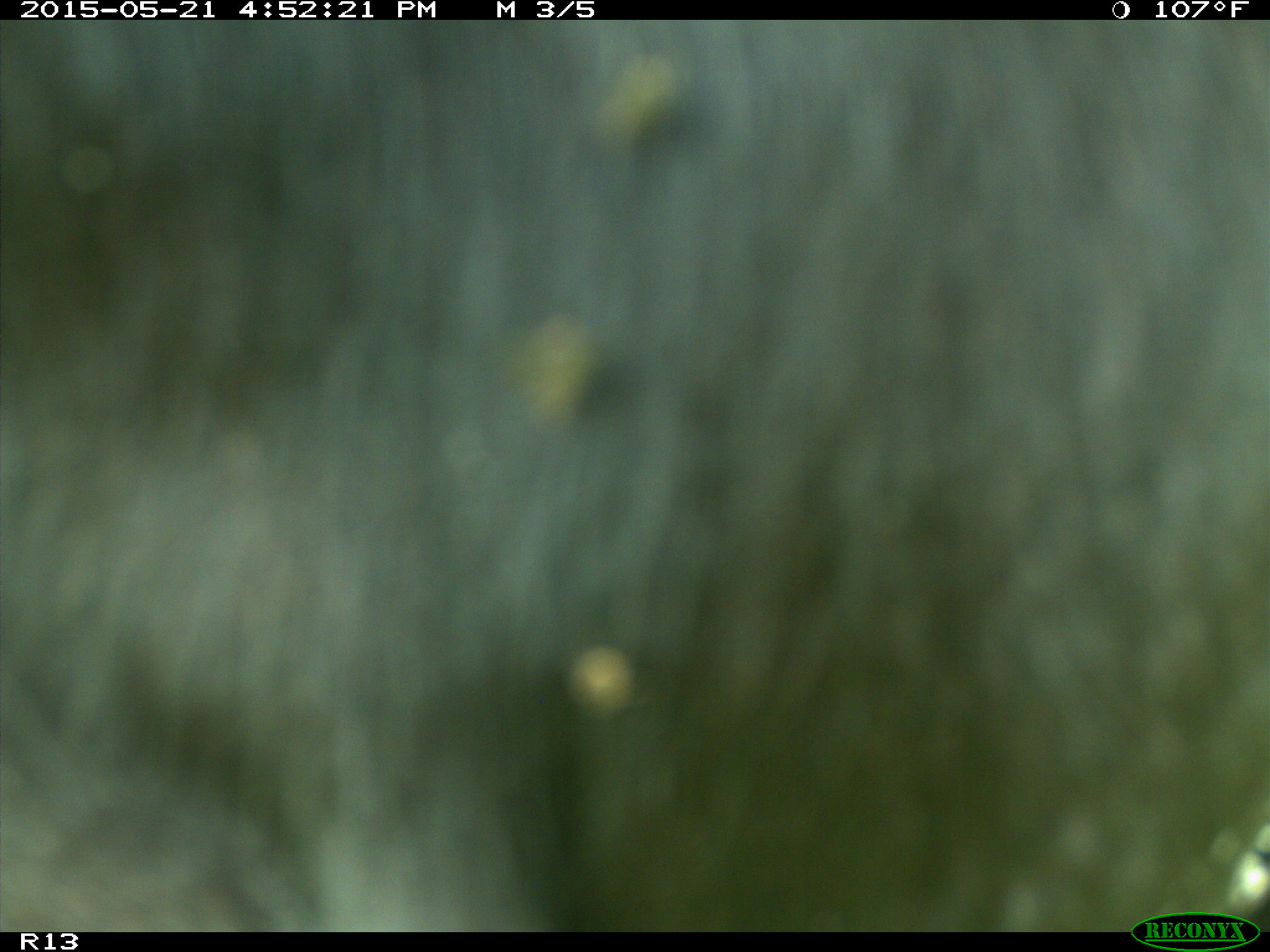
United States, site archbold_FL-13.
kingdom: Animalia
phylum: Chordata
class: Mammalia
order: Artiodactyla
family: Bovidae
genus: Bos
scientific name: Bos taurus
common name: domestic cow